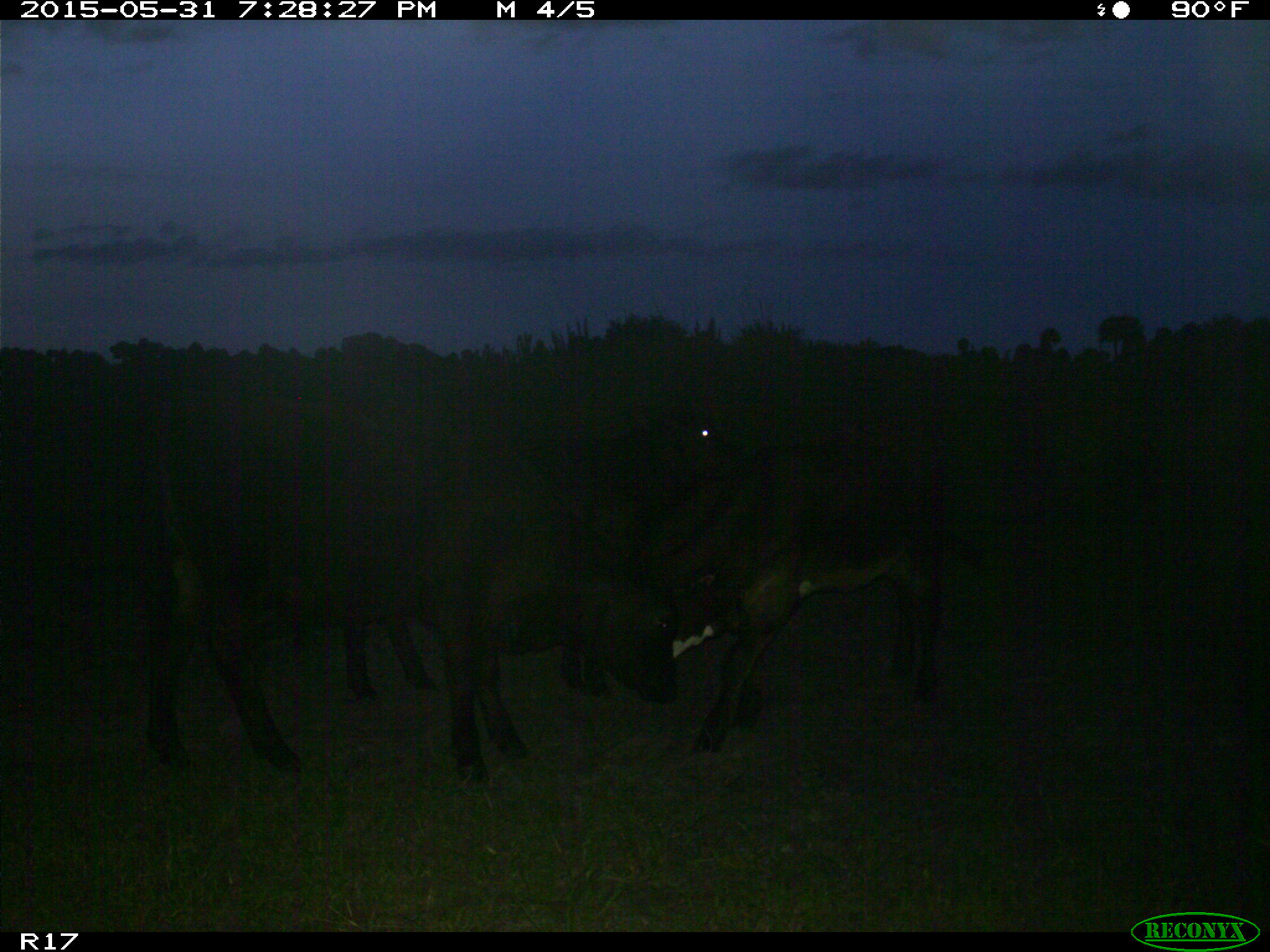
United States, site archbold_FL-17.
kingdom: Animalia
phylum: Chordata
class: Mammalia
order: Artiodactyla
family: Bovidae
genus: Bos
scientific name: Bos taurus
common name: domestic cow